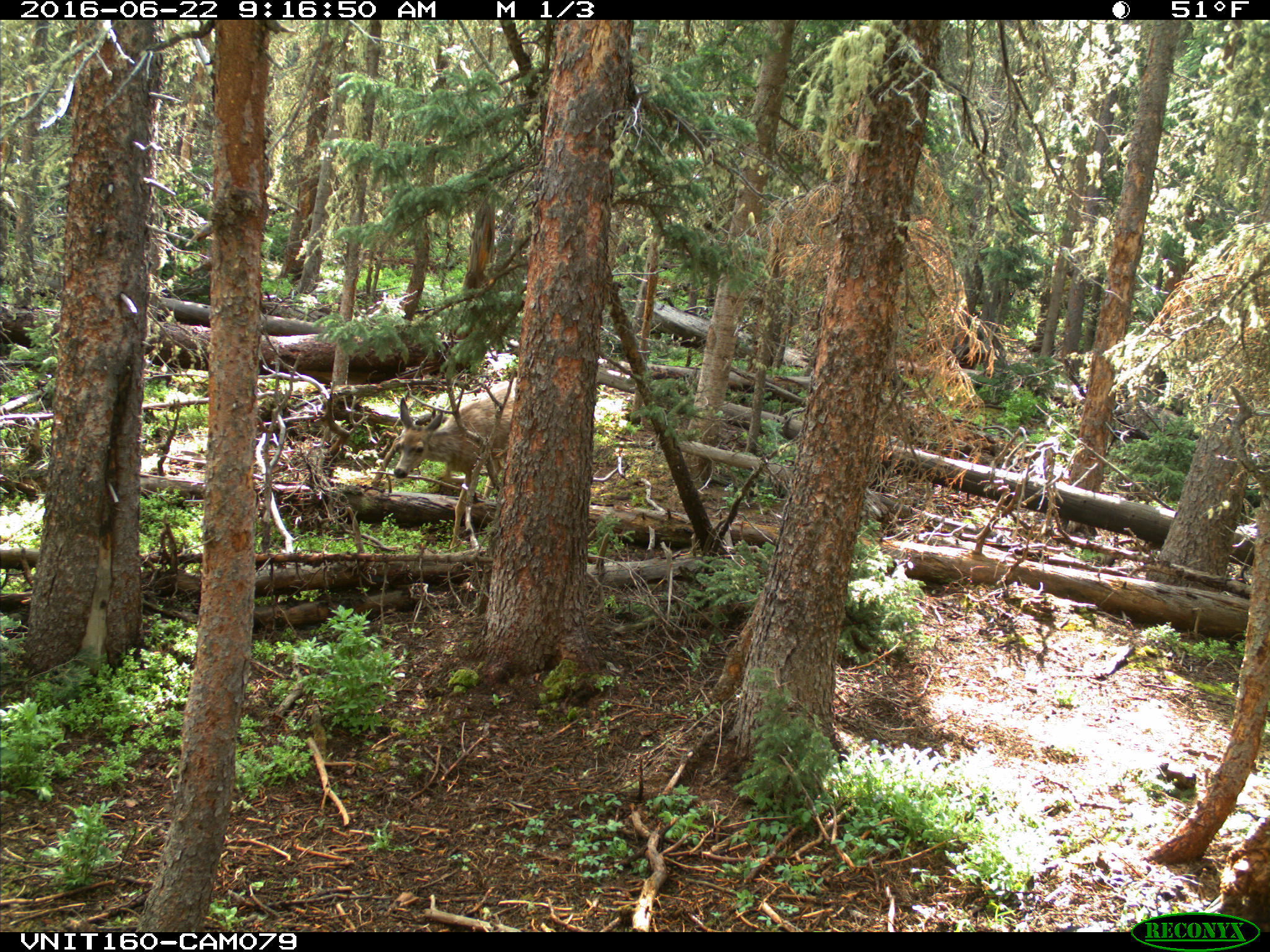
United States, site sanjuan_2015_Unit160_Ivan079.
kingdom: Animalia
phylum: Chordata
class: Mammalia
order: Artiodactyla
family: Cervidae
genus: Odocoileus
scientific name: Odocoileus hemionus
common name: mule deer